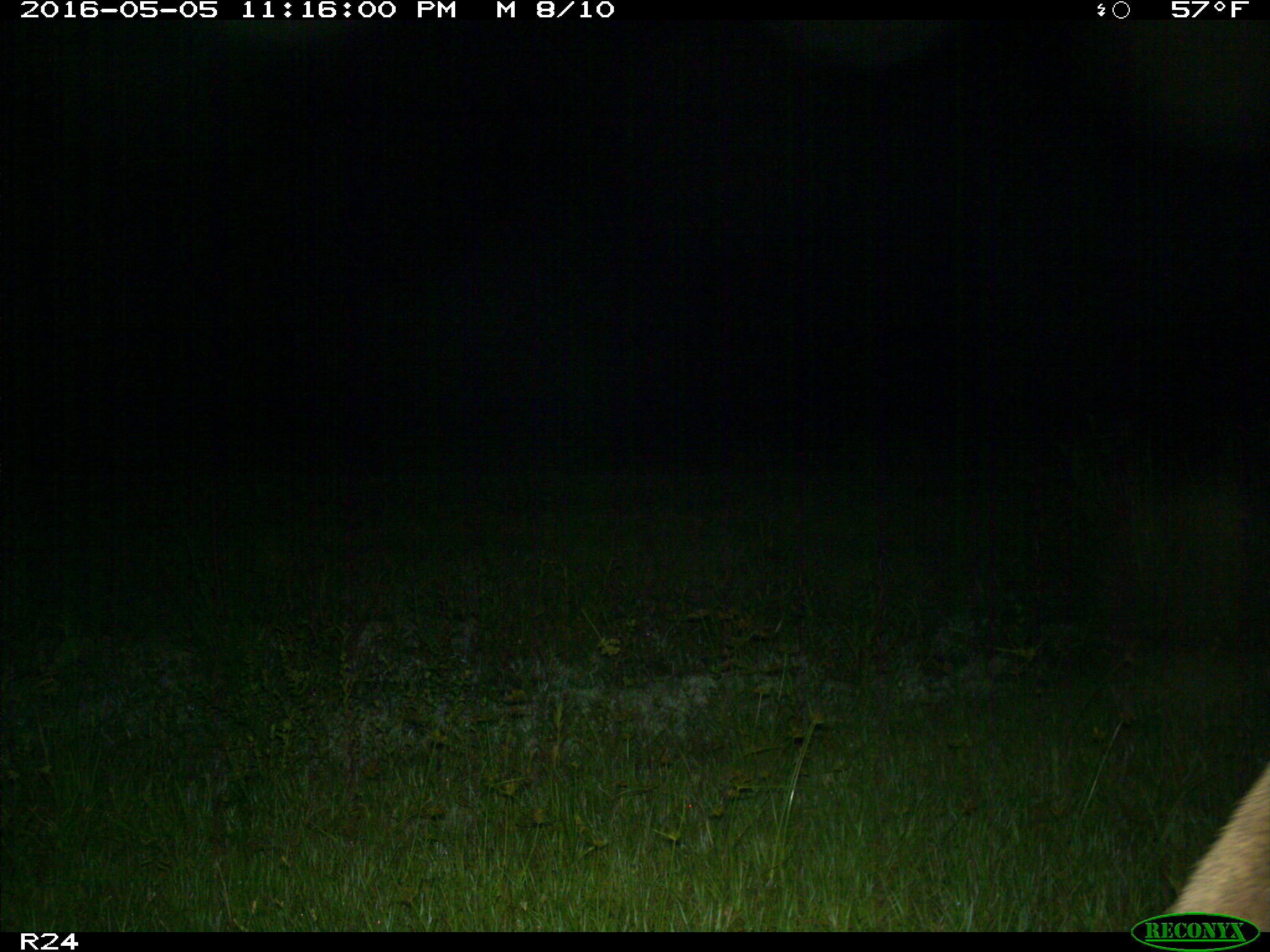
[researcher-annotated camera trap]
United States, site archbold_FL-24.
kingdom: Animalia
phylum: Chordata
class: Mammalia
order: Carnivora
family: Canidae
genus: Canis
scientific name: Canis latrans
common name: coyote